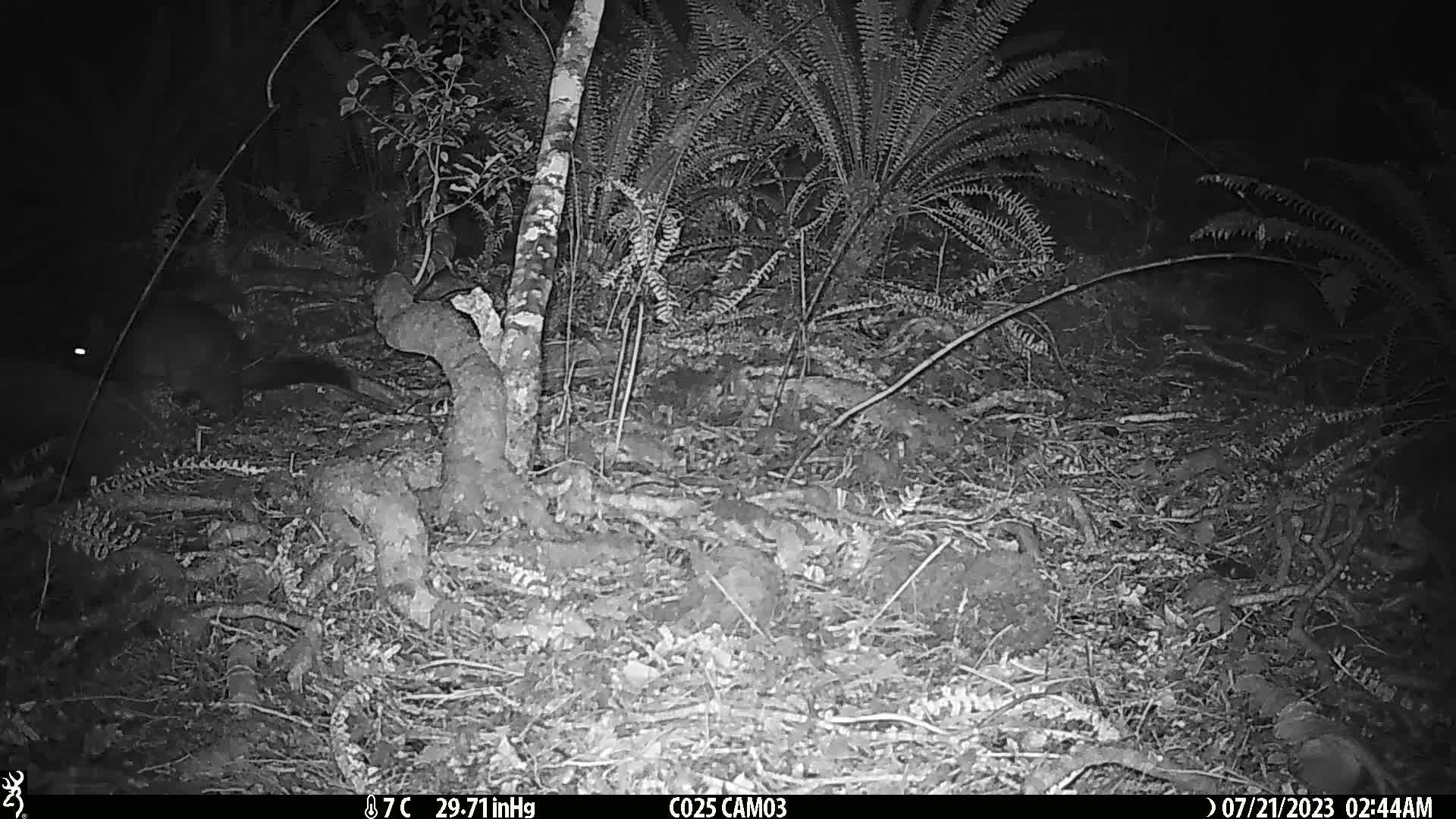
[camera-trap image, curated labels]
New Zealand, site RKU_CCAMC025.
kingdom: Animalia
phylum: Chordata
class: Mammalia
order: Diprotodontia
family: Phalangeridae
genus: Trichosurus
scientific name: Trichosurus vulpecula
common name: common brushtail possum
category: possum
Possum (common brushtail possum) (Trichosurus vulpecula).